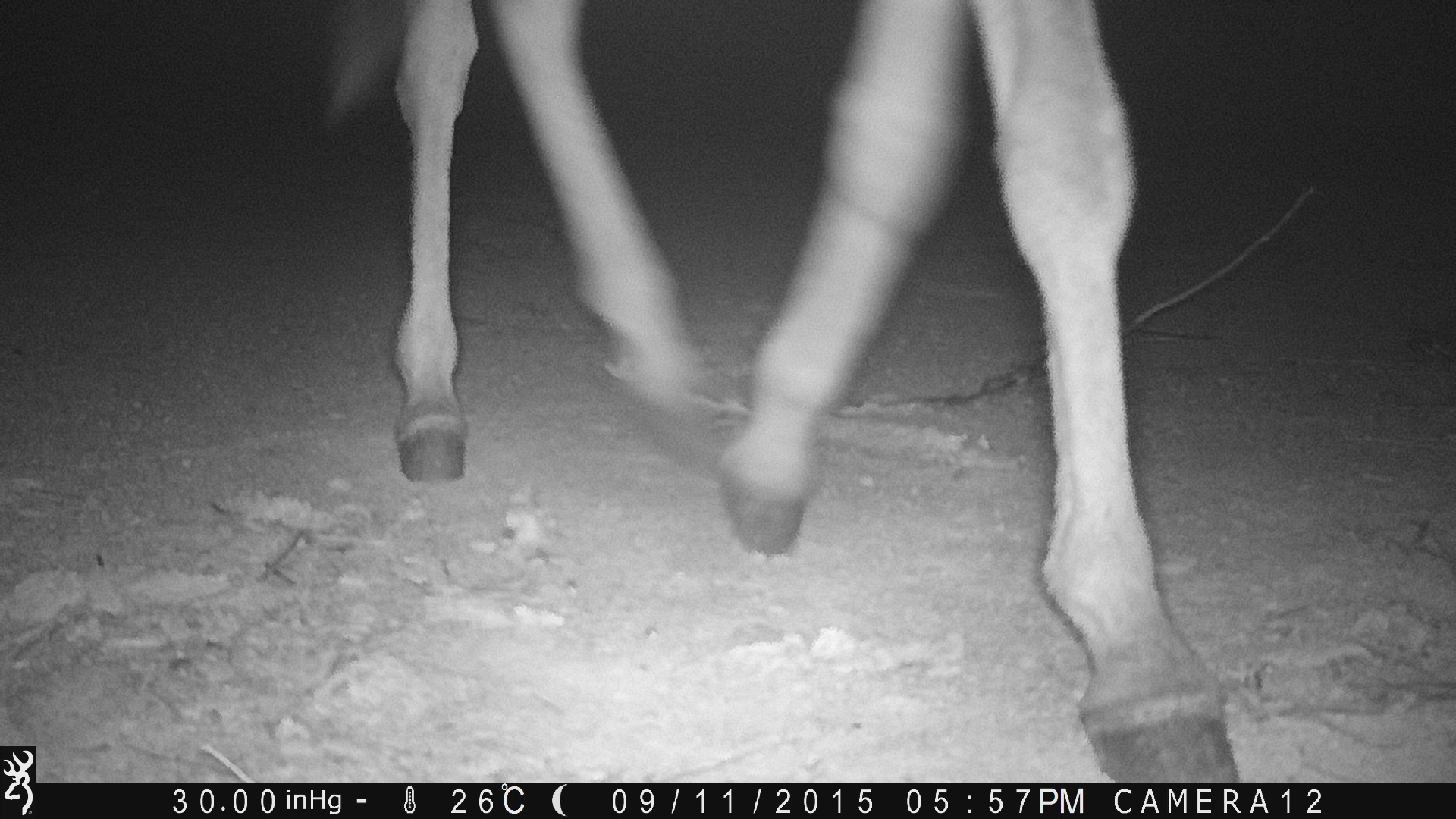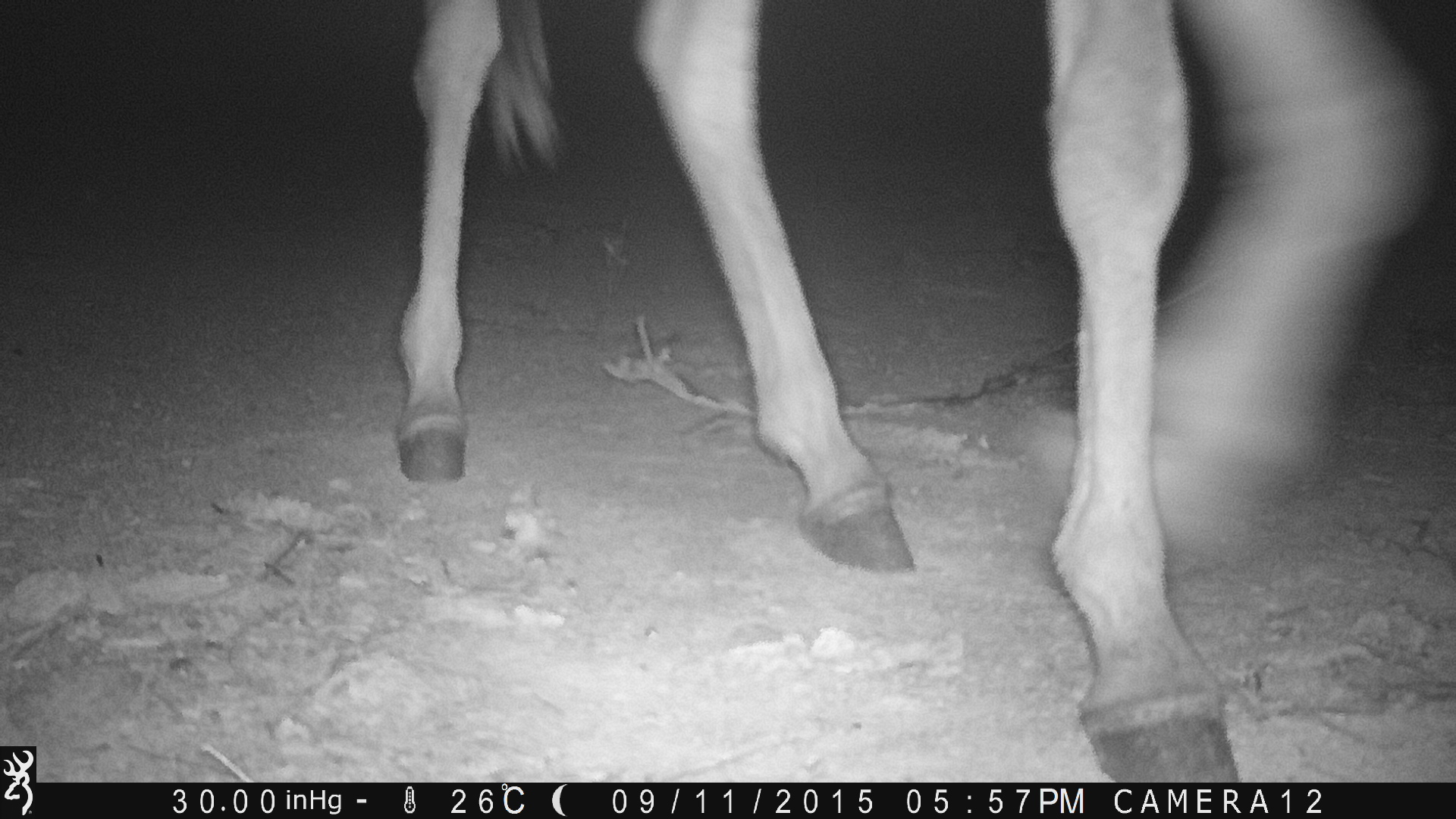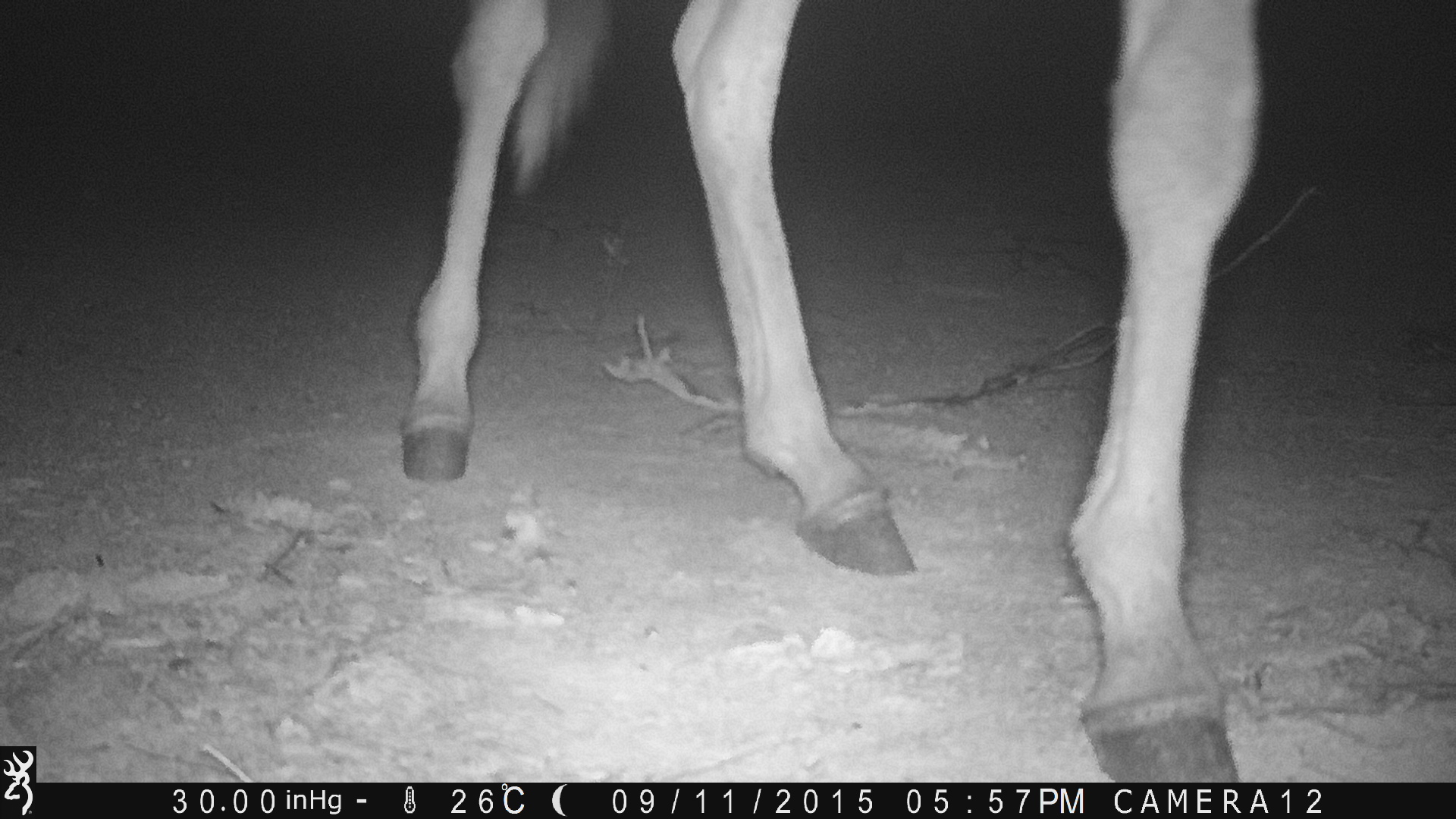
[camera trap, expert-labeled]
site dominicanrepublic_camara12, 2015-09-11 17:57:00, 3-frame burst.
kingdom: Animalia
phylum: Chordata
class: Mammalia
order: Perissodactyla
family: Equidae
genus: Equus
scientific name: Equus asinus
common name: donkey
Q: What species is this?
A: Donkey (Equus asinus).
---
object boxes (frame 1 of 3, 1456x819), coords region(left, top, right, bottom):
donkey: region(336, 0, 1250, 768)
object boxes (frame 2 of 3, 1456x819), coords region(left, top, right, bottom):
donkey: region(383, 0, 1435, 745)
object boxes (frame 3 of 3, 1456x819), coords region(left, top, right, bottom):
donkey: region(400, 3, 1294, 760)